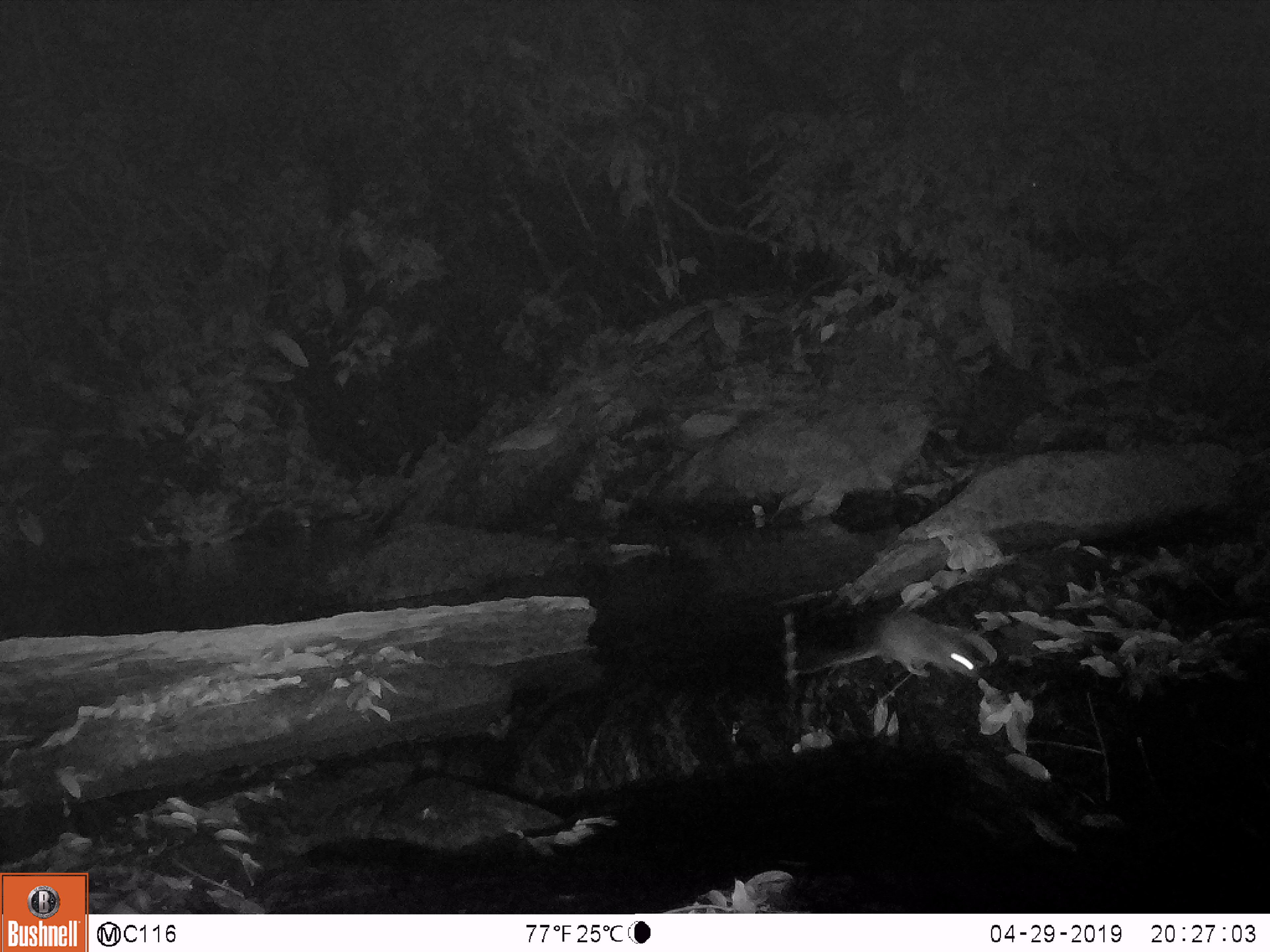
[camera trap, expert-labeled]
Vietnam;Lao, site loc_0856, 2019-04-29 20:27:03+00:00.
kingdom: Animalia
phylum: Chordata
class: Mammalia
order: Rodentia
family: Muridae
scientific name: Muridae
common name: old-world mice and rats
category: unidentified murid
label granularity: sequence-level